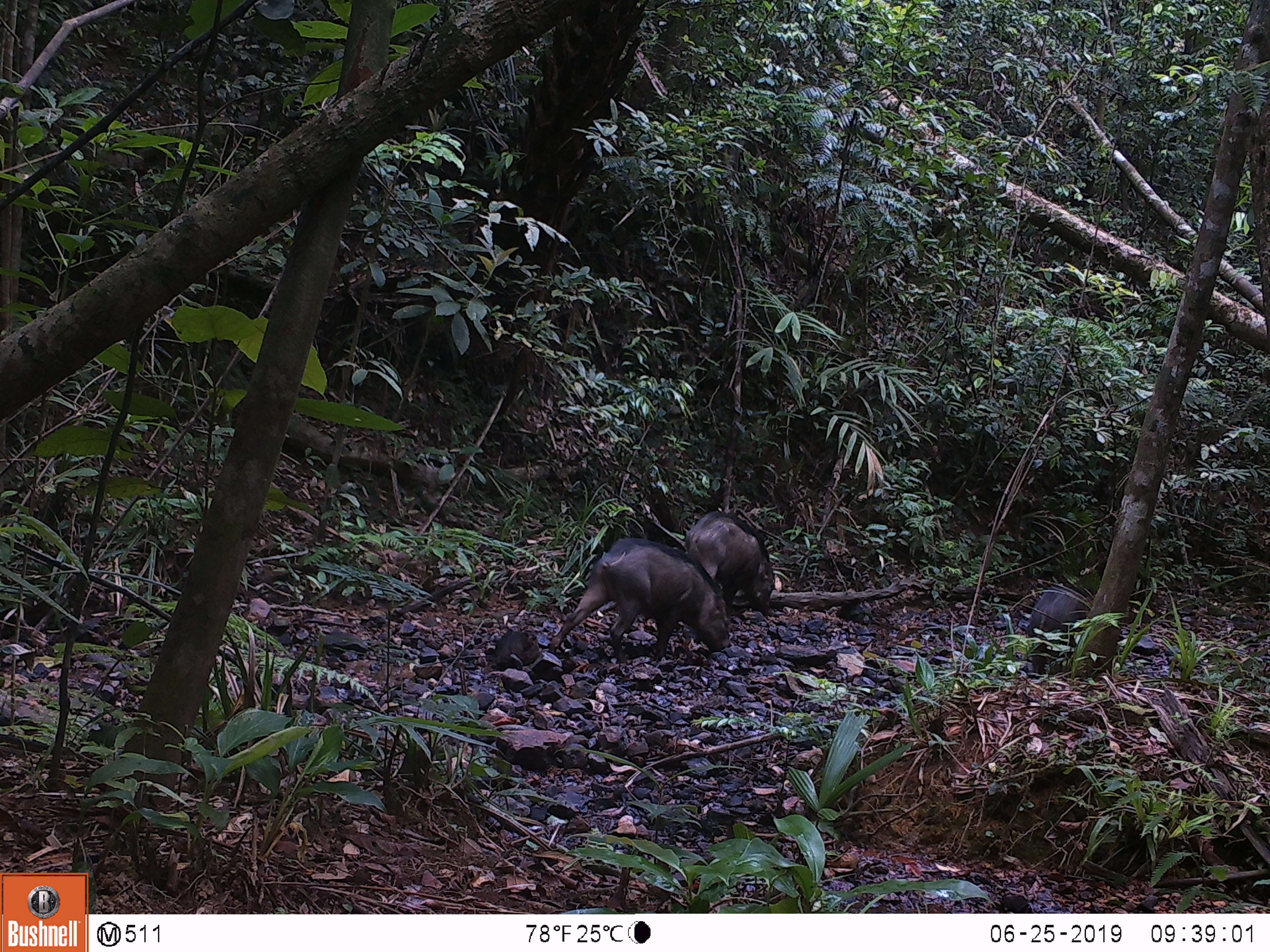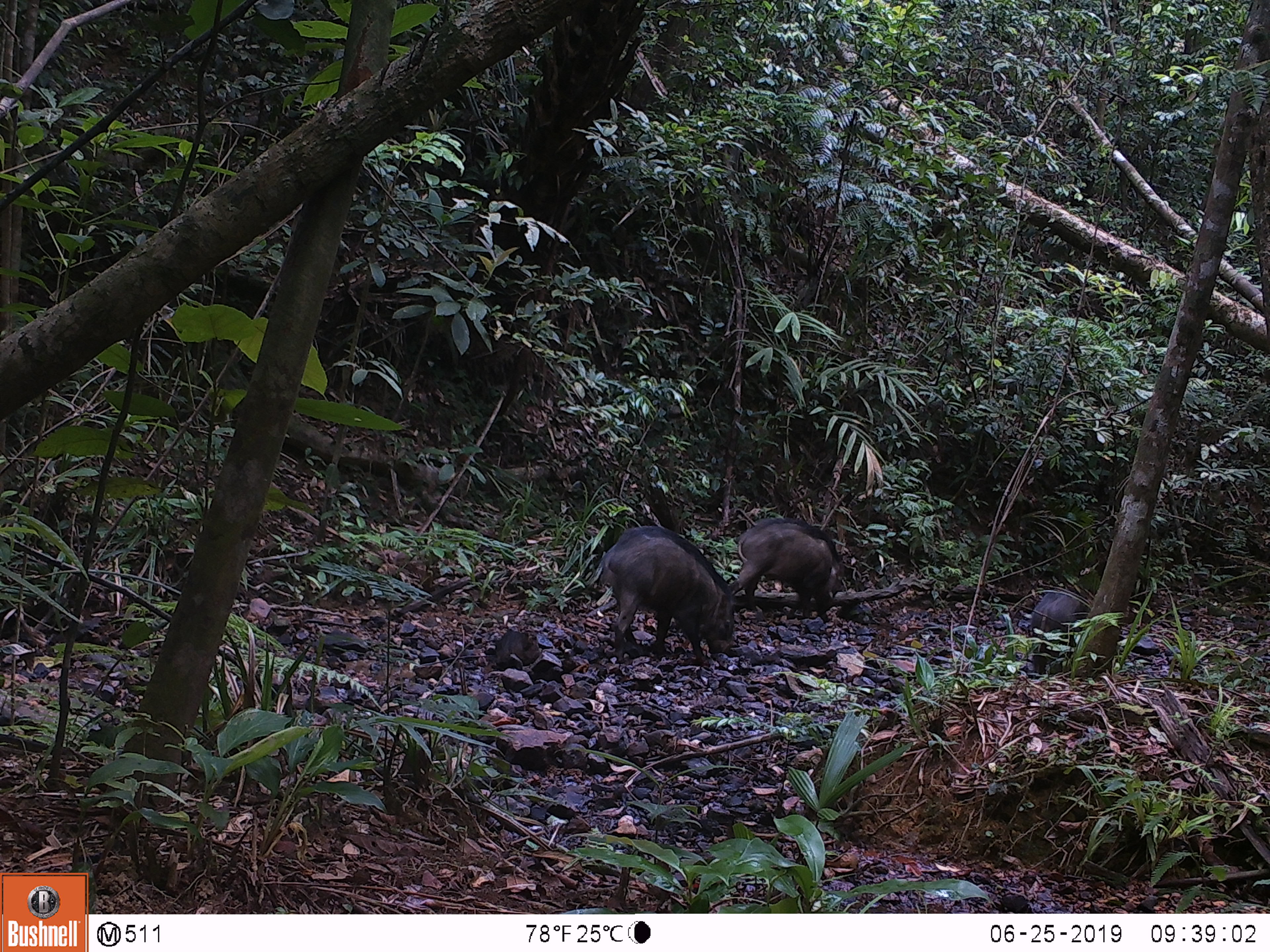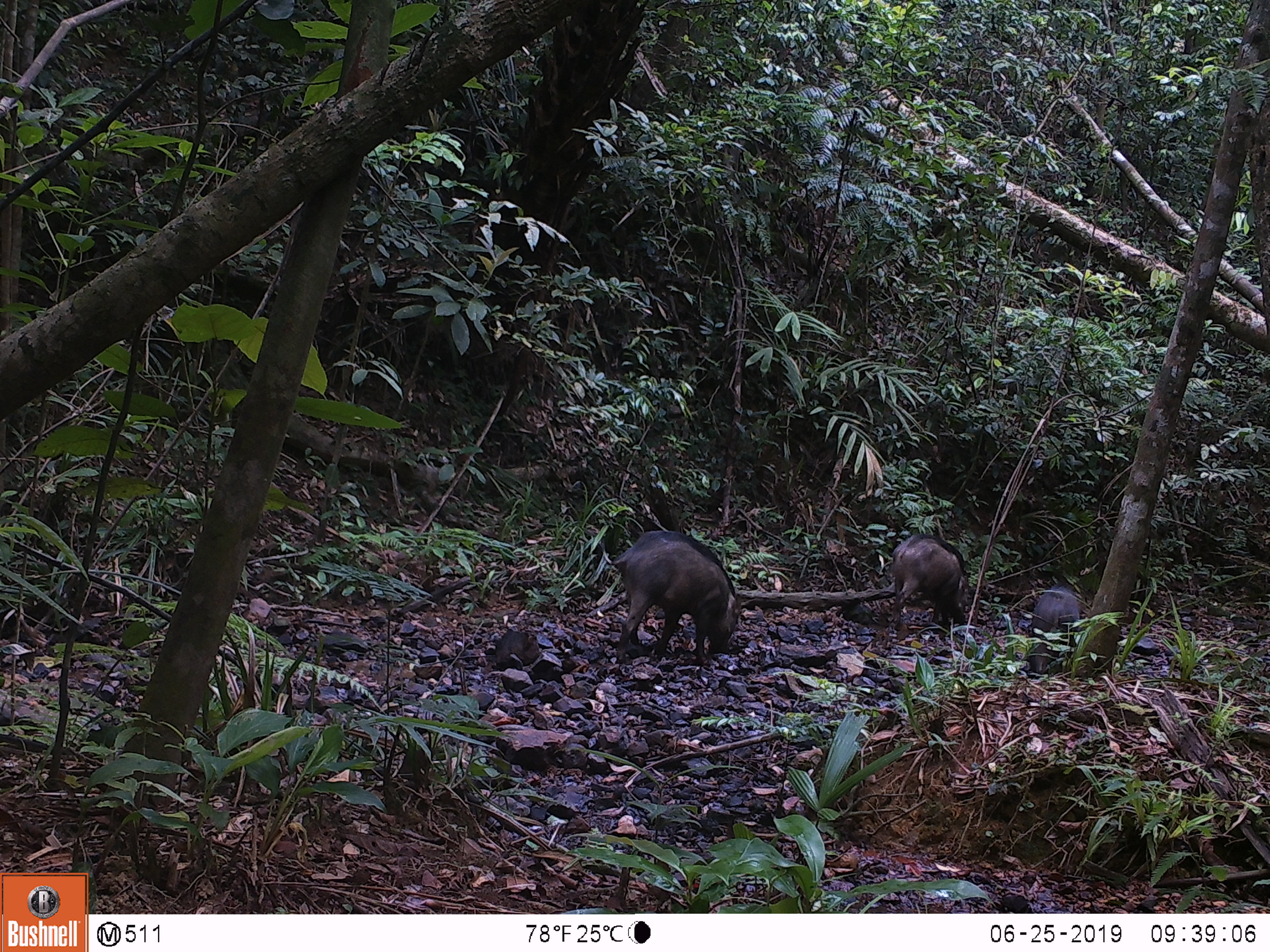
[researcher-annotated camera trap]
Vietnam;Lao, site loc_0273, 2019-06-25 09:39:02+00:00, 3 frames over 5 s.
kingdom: Animalia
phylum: Chordata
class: Mammalia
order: Artiodactyla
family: Suidae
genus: Sus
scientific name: Sus scrofa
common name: eurasian wild pig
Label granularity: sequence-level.